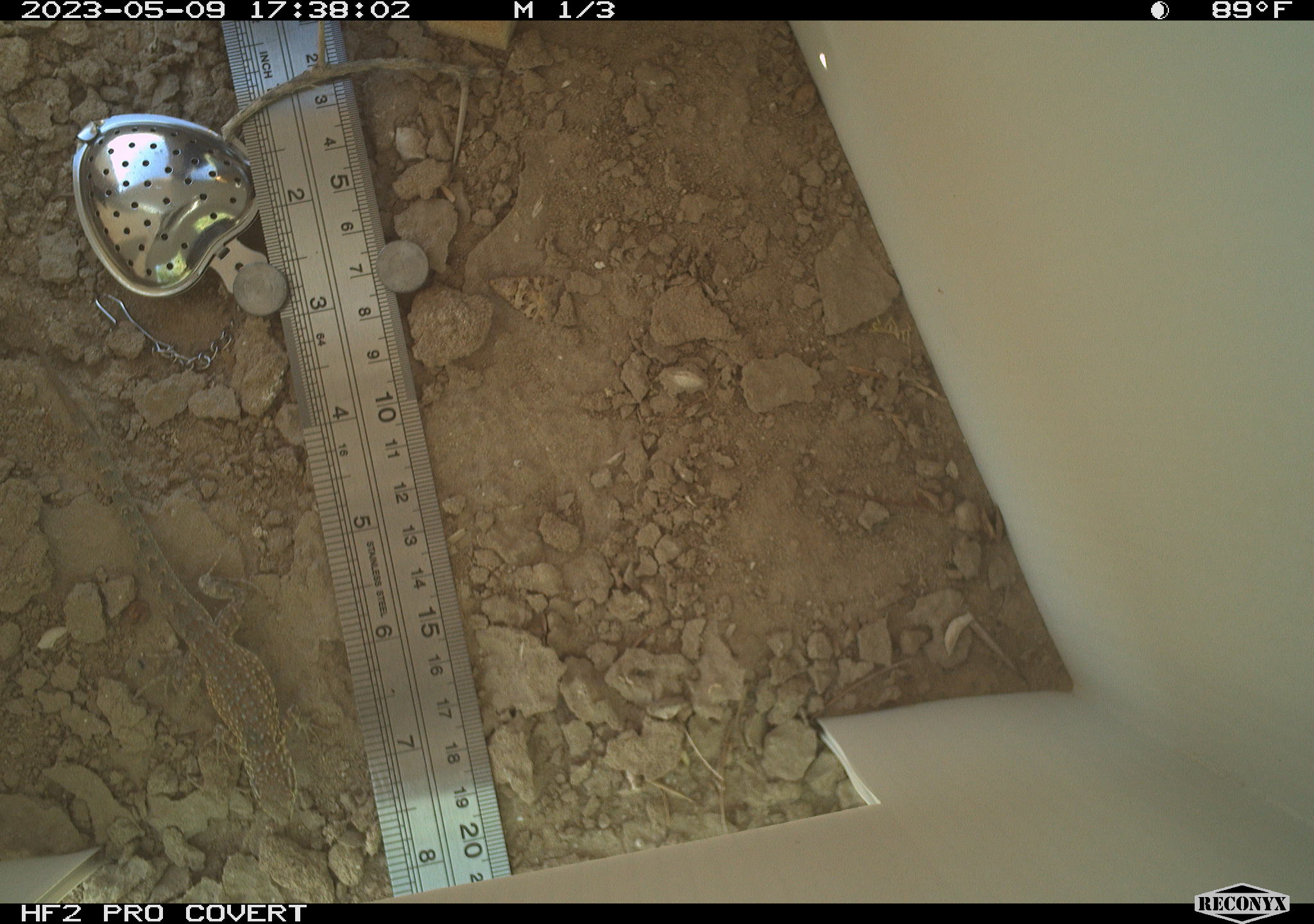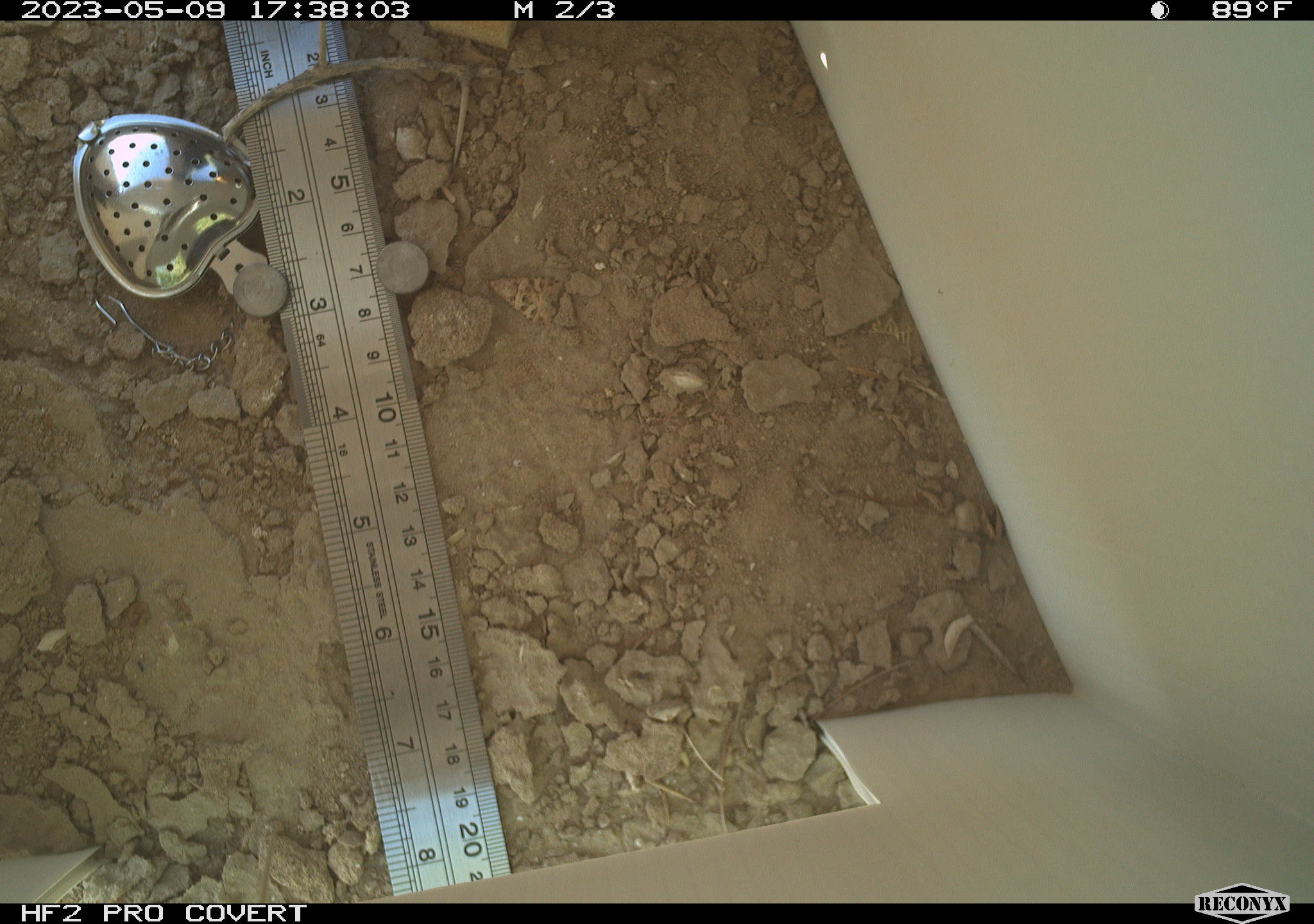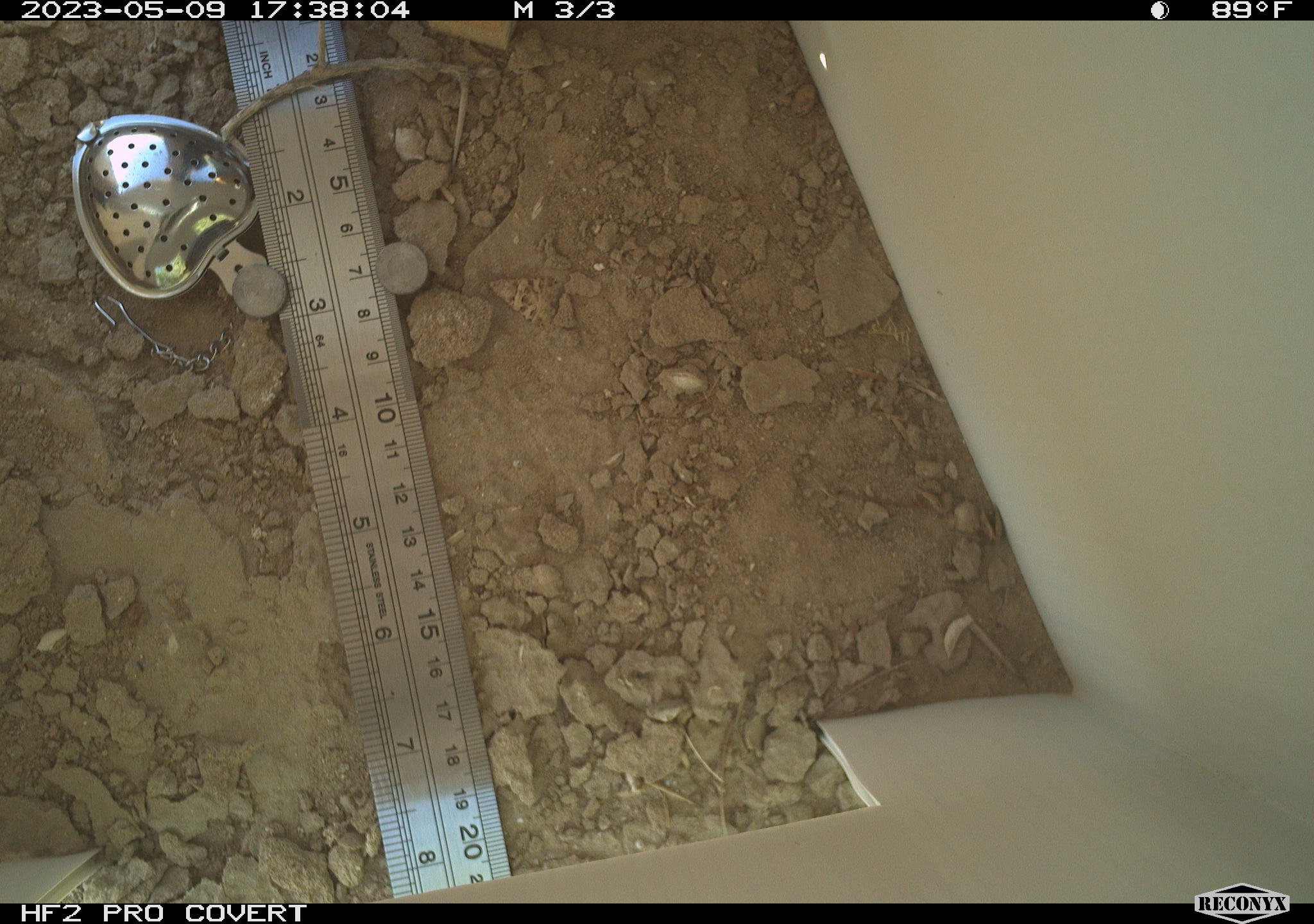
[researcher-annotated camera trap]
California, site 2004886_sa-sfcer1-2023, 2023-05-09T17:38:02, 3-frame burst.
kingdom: Animalia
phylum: Chordata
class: Reptilia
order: Squamata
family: Phrynosomatidae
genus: Uta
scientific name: Uta stansburiana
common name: common side-blotched lizard